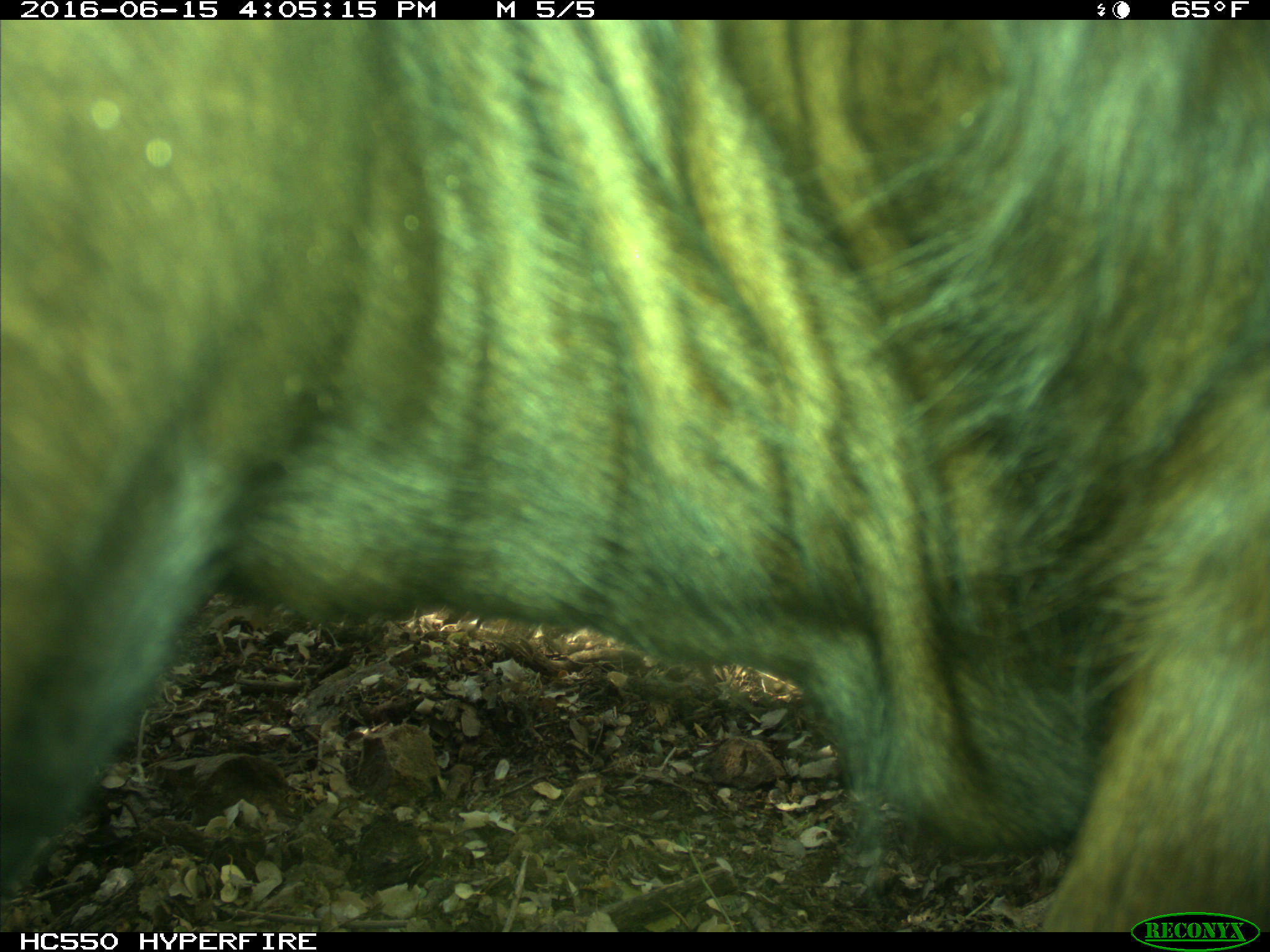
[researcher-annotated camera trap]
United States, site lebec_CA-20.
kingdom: Animalia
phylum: Chordata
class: Mammalia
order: Artiodactyla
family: Bovidae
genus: Bos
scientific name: Bos taurus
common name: domestic cow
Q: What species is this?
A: Bos taurus (domestic cow).